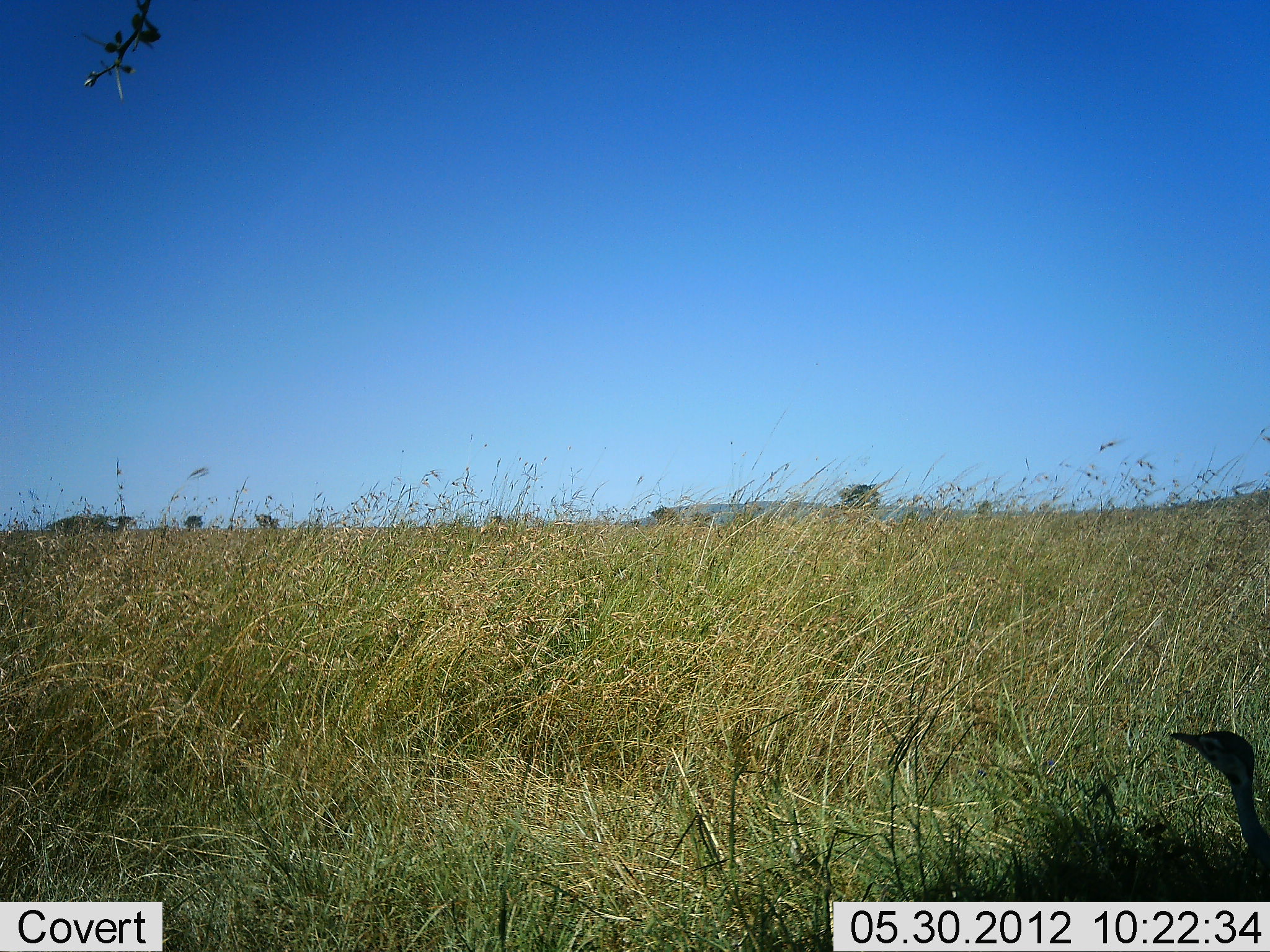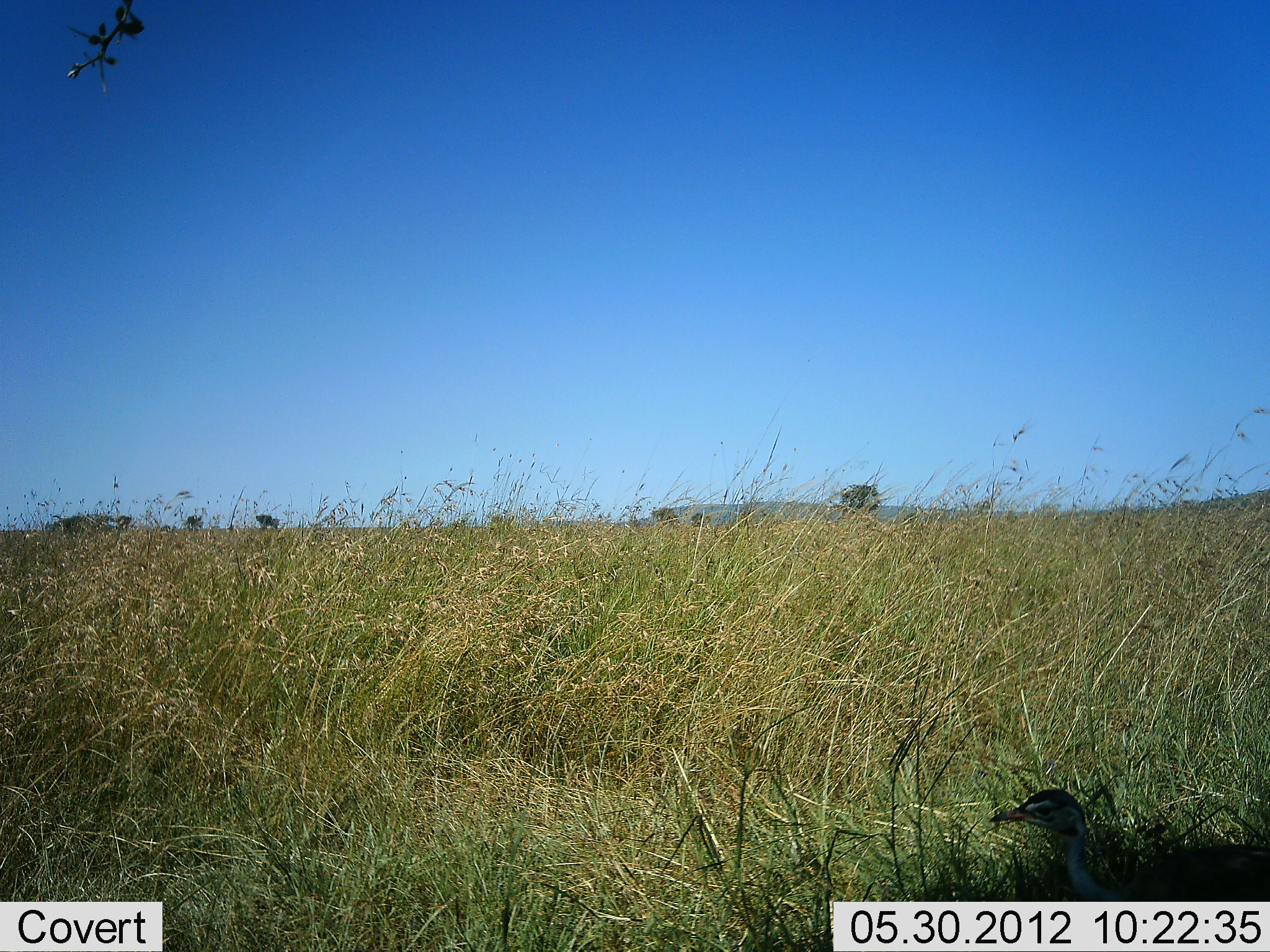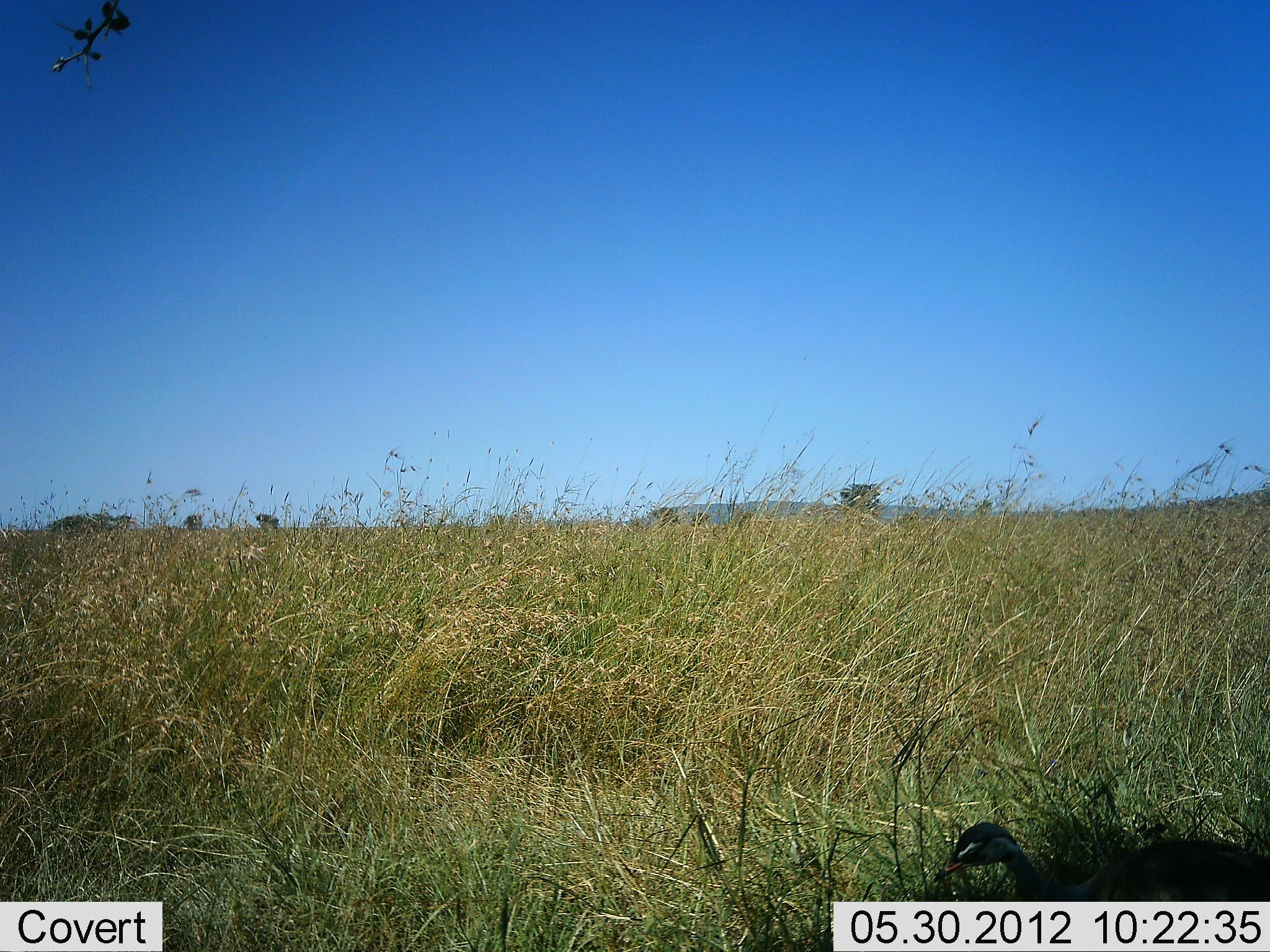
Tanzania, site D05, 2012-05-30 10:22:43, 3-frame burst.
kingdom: Animalia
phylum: Chordata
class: Aves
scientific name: Aves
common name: bird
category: otherbird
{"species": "otherbird (bird) (Aves)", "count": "1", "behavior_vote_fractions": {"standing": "40%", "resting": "0%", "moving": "60%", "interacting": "0%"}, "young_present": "0%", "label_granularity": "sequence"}